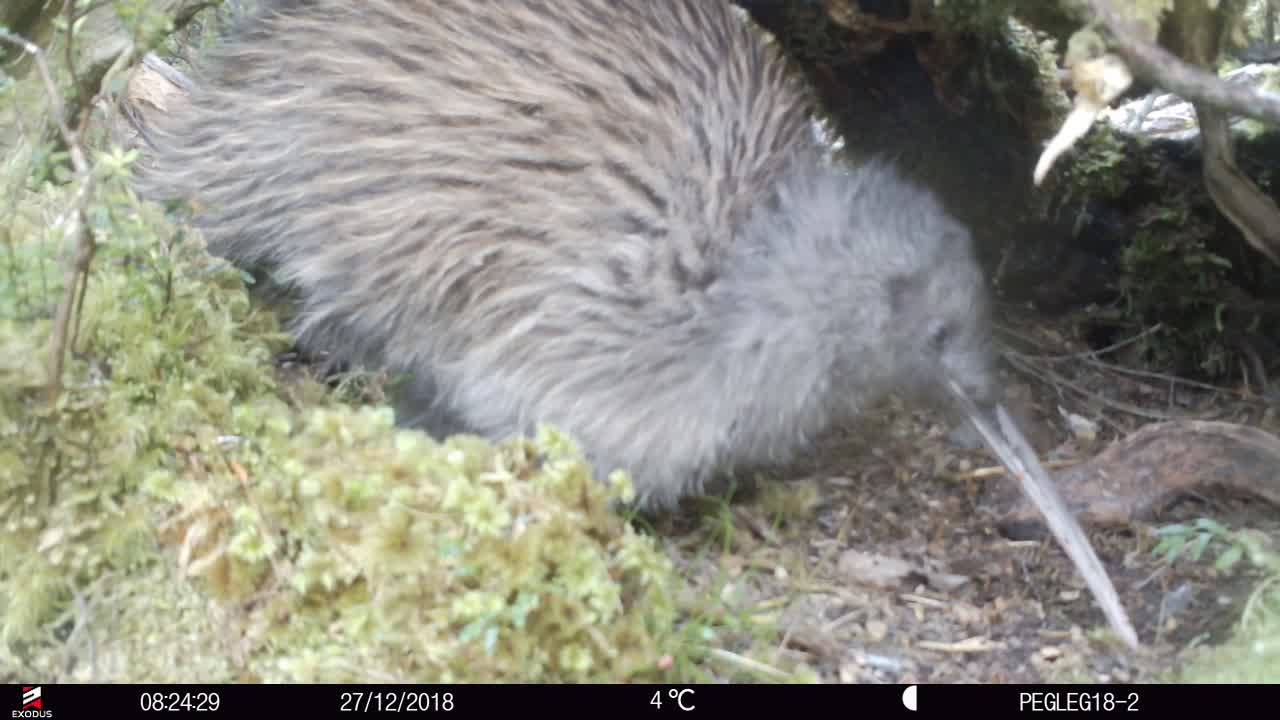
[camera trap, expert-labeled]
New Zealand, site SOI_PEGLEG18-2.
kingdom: Animalia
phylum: Chordata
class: Aves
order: Apterygiformes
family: Apterygidae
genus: Apteryx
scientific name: Apteryx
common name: kiwi